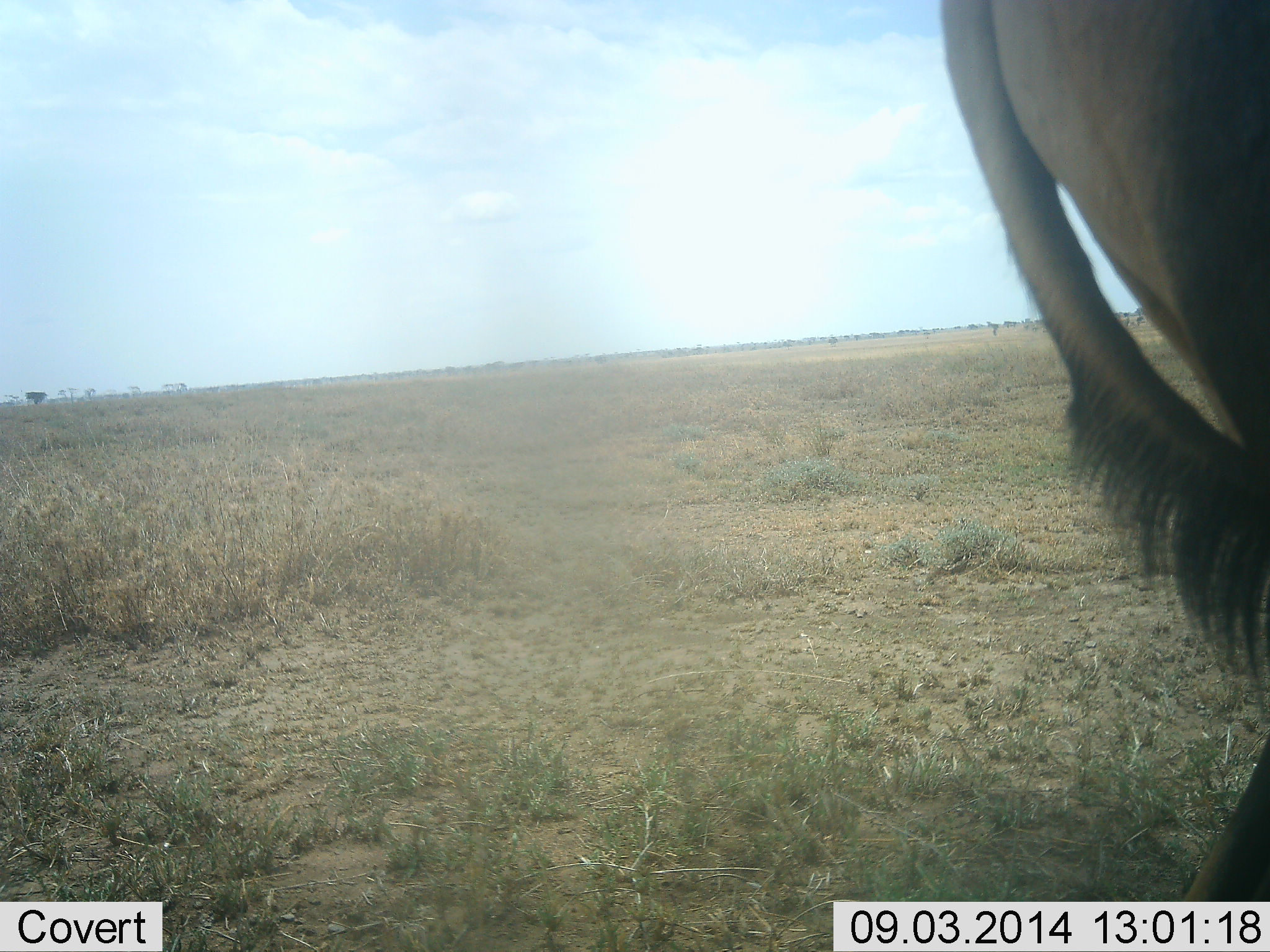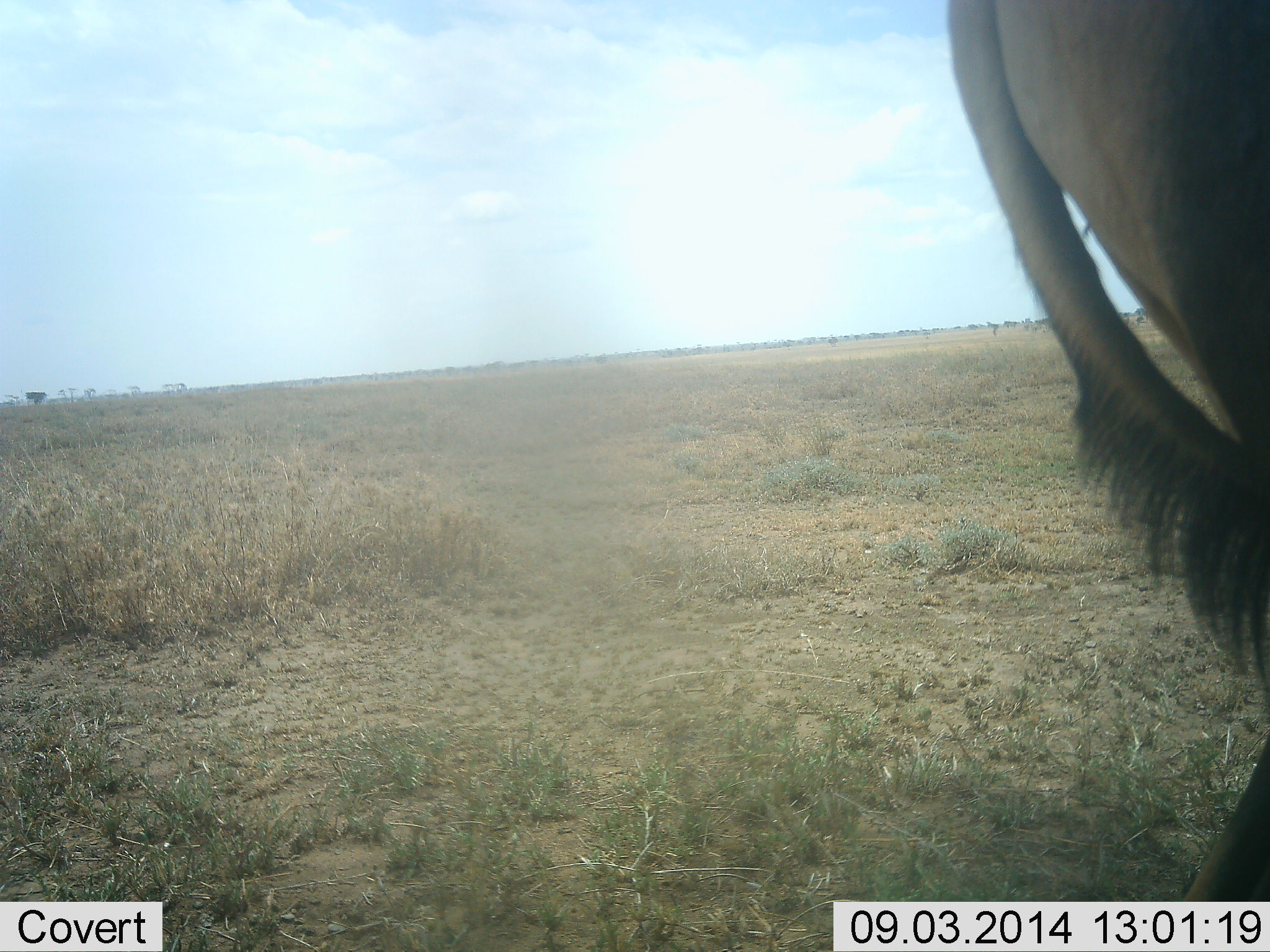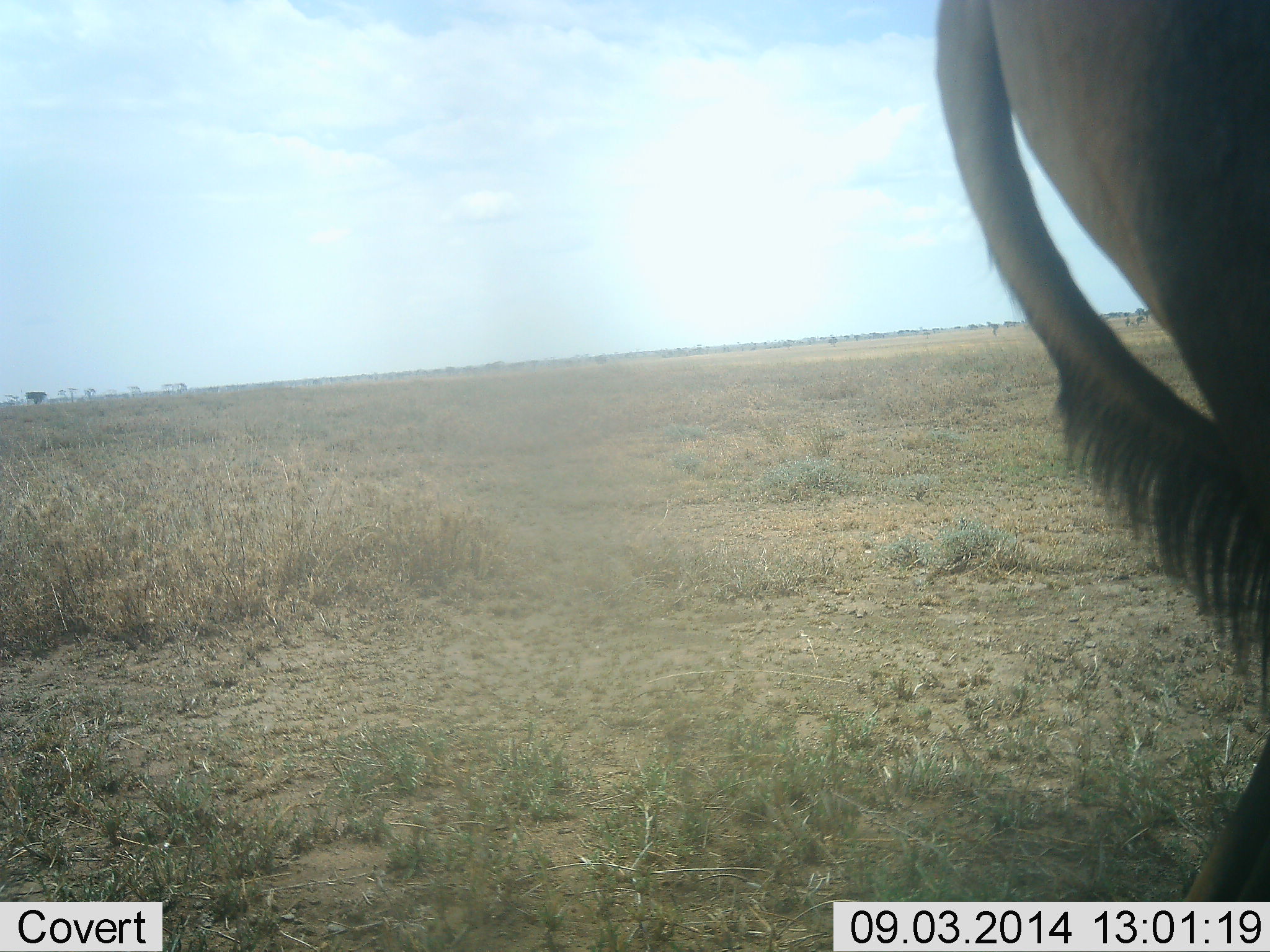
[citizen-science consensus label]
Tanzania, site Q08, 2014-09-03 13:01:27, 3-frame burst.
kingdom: Animalia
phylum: Chordata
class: Mammalia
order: Artiodactyla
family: Bovidae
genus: Connochaetes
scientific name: Connochaetes taurinus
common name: blue wildebeest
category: wildebeest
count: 1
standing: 90%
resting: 0%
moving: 0%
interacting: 0%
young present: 0%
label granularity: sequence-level